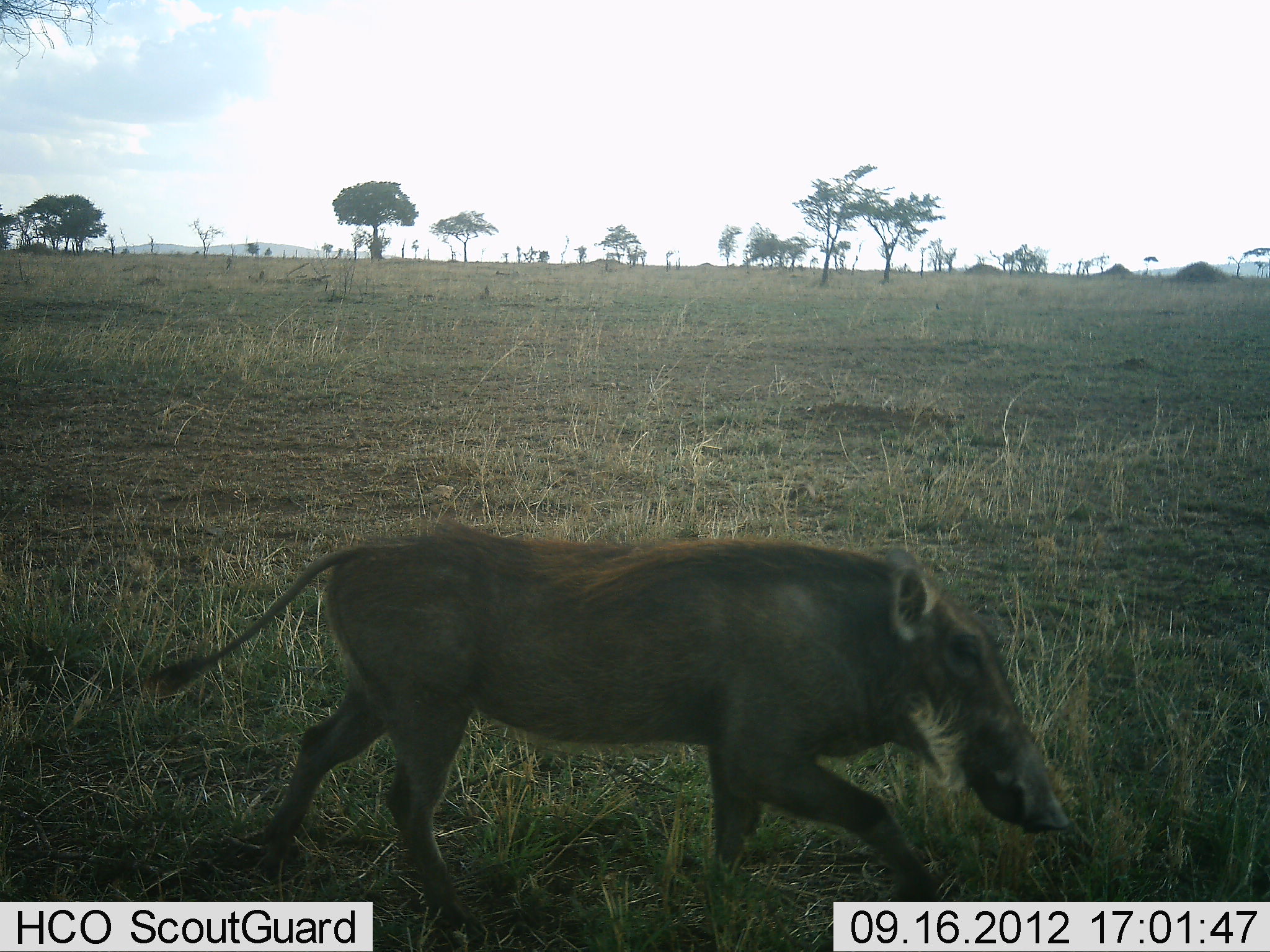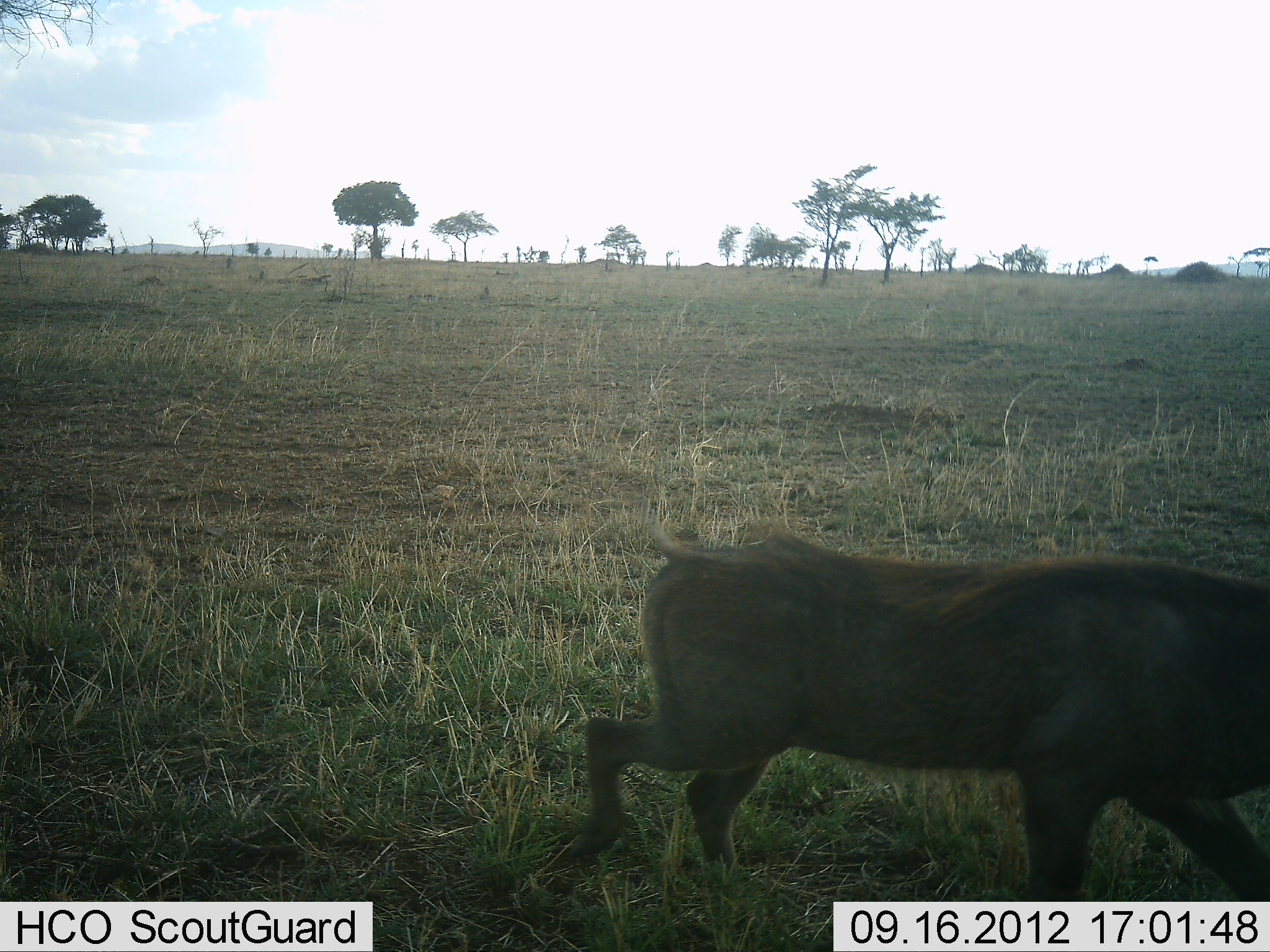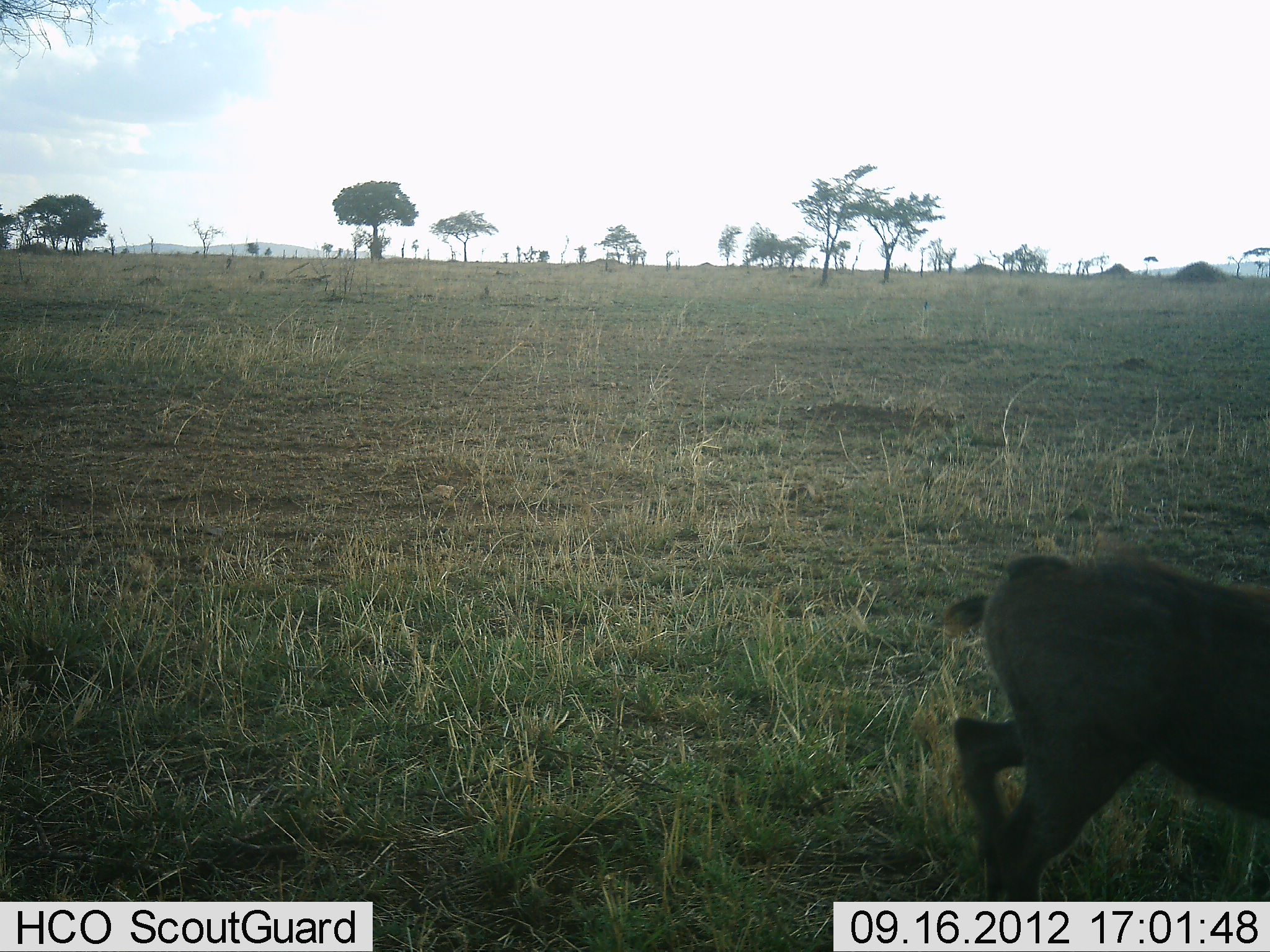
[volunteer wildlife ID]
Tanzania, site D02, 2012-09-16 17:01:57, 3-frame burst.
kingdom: Animalia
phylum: Chordata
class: Mammalia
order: Artiodactyla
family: Suidae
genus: Phacochoerus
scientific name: Phacochoerus africanus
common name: warthog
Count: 1.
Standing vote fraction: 0%.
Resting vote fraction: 0%.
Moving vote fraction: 100%.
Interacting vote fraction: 0%.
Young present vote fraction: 0%.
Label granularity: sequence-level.